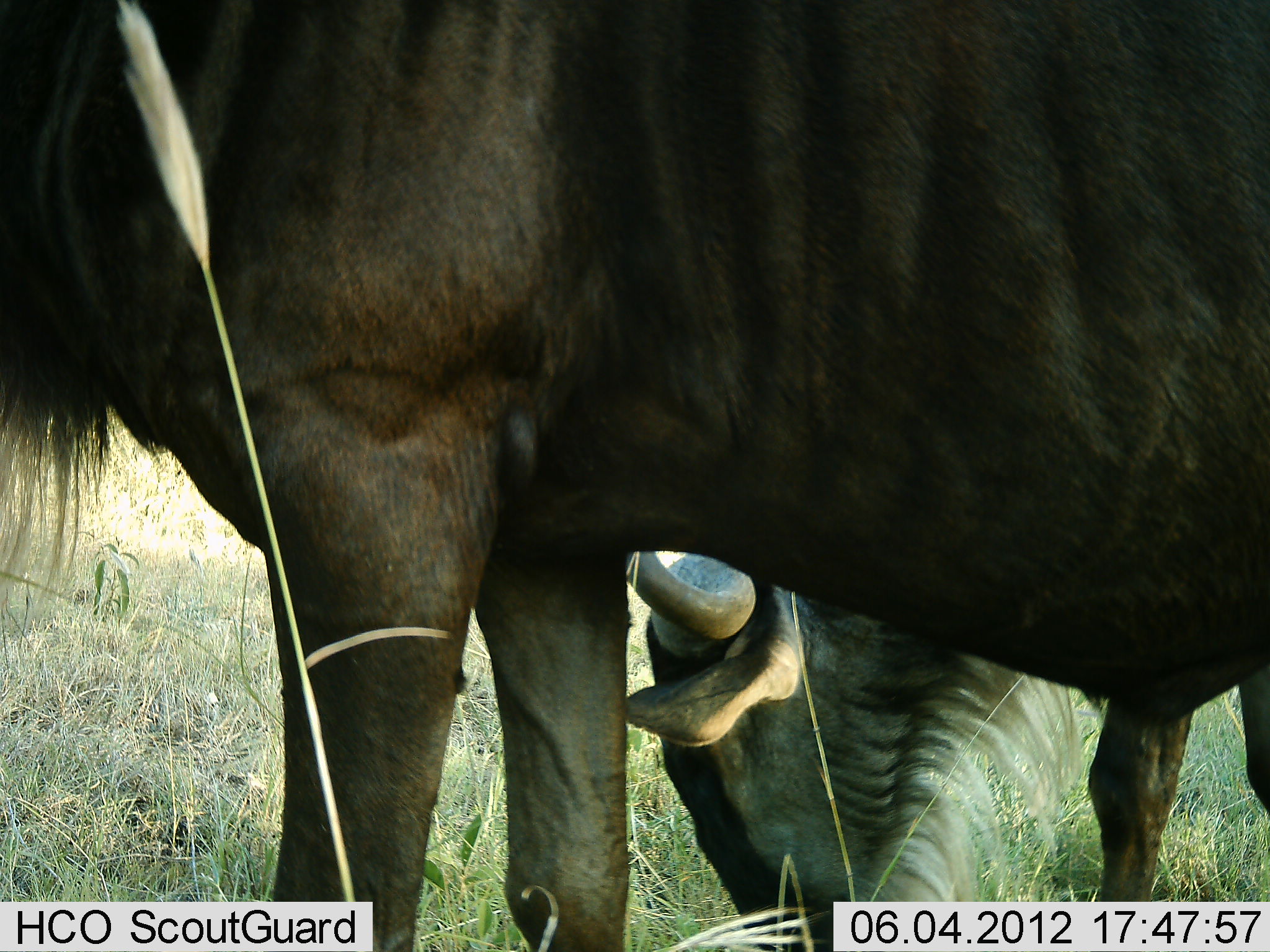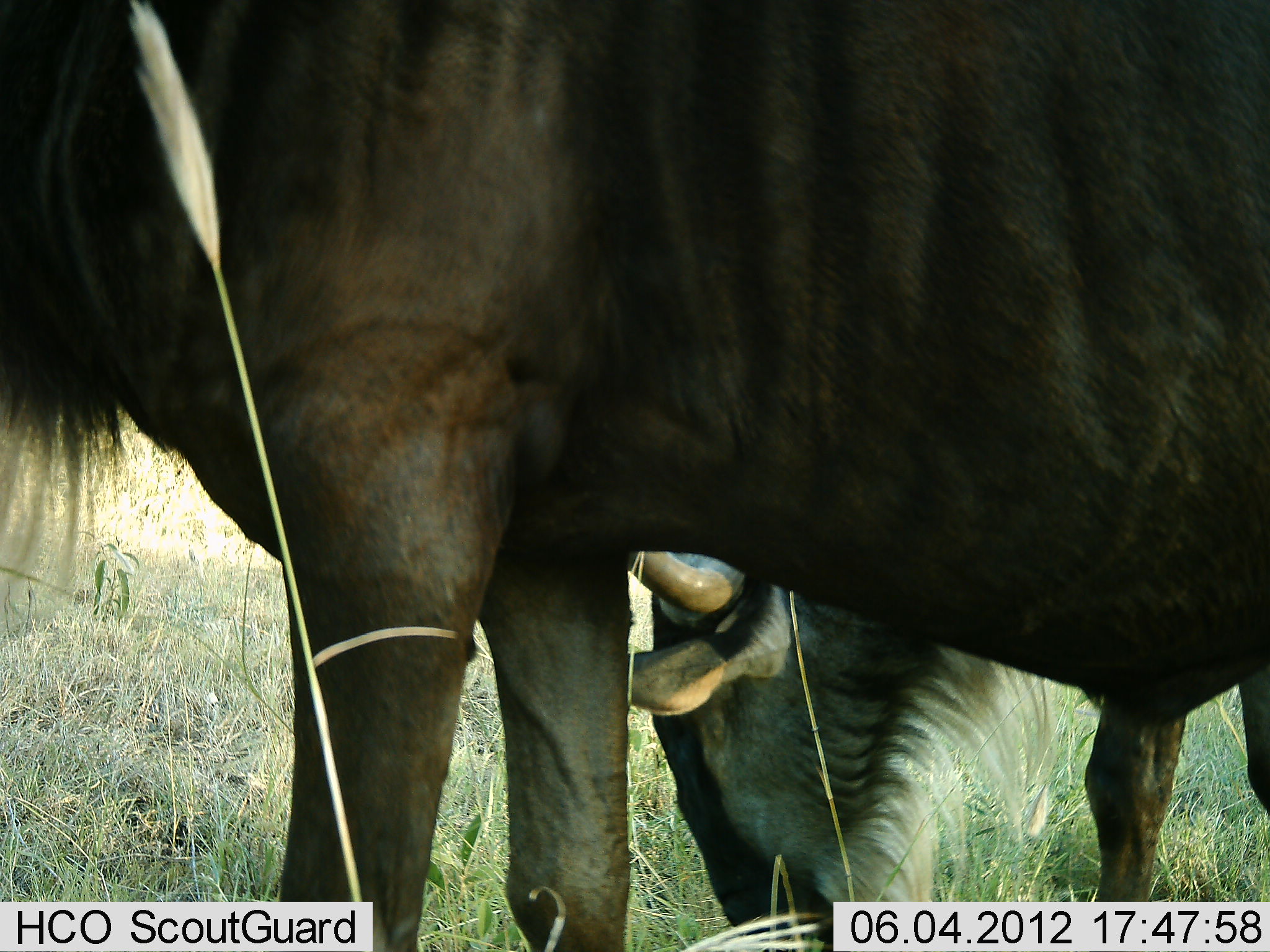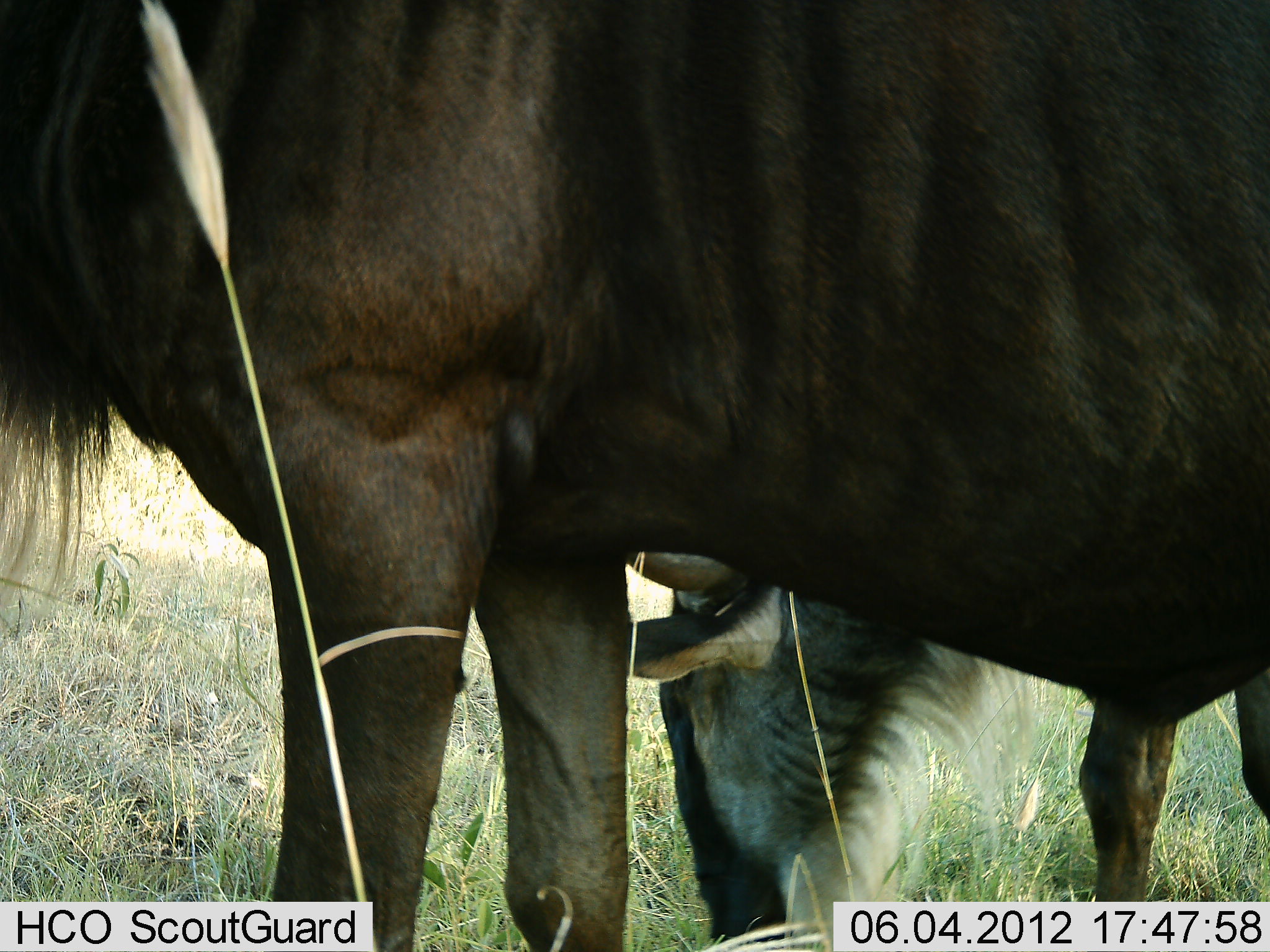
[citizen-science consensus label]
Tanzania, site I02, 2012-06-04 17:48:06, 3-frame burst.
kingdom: Animalia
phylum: Chordata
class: Mammalia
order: Artiodactyla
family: Bovidae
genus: Connochaetes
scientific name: Connochaetes taurinus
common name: blue wildebeest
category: wildebeest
Wildebeest (blue wildebeest) (Connochaetes taurinus), count 2. Behavior (volunteer vote fractions): standing 60%, resting 10%, moving 0%, interacting 10%. Young present (vote fraction): 0%. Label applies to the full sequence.